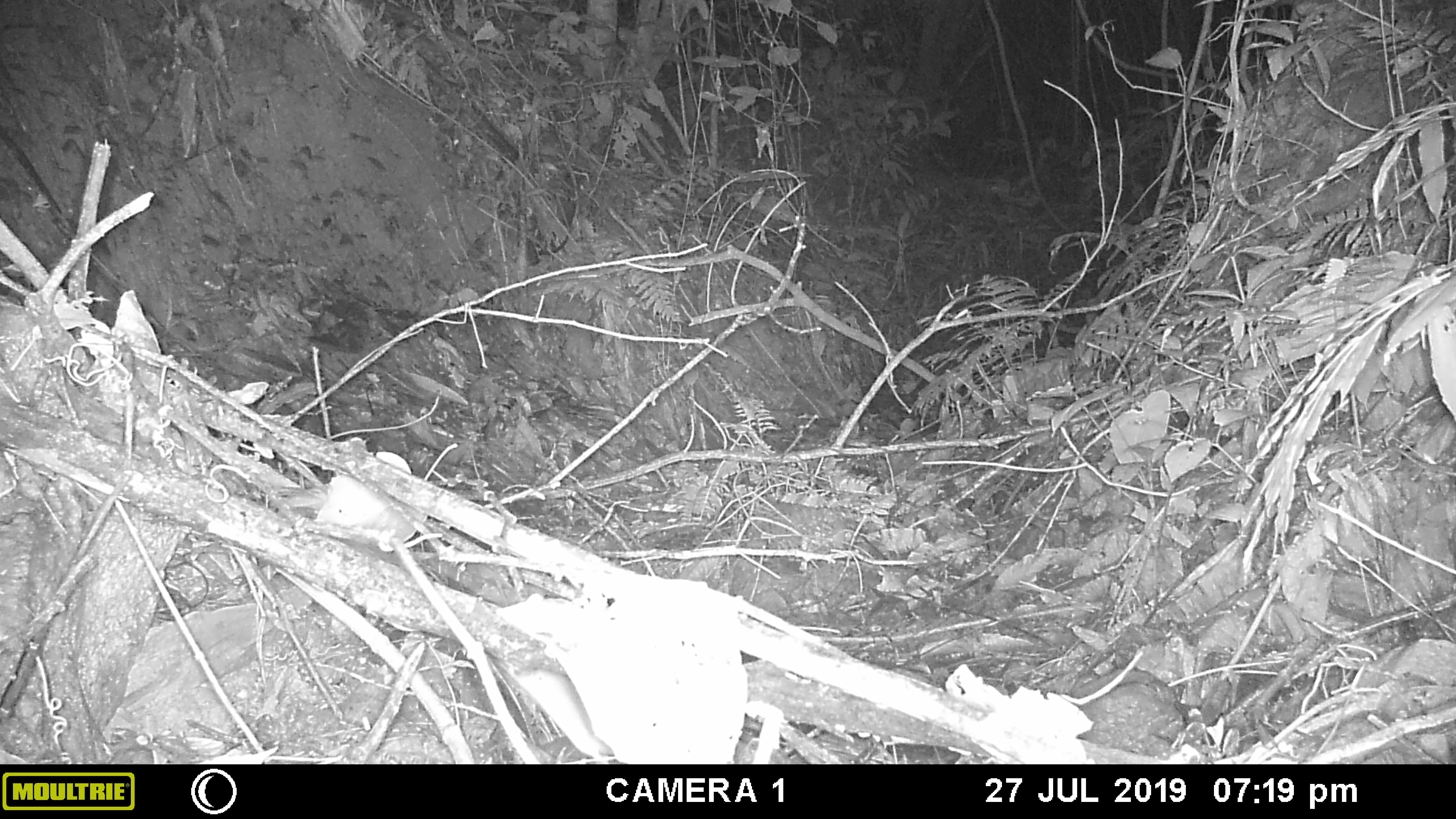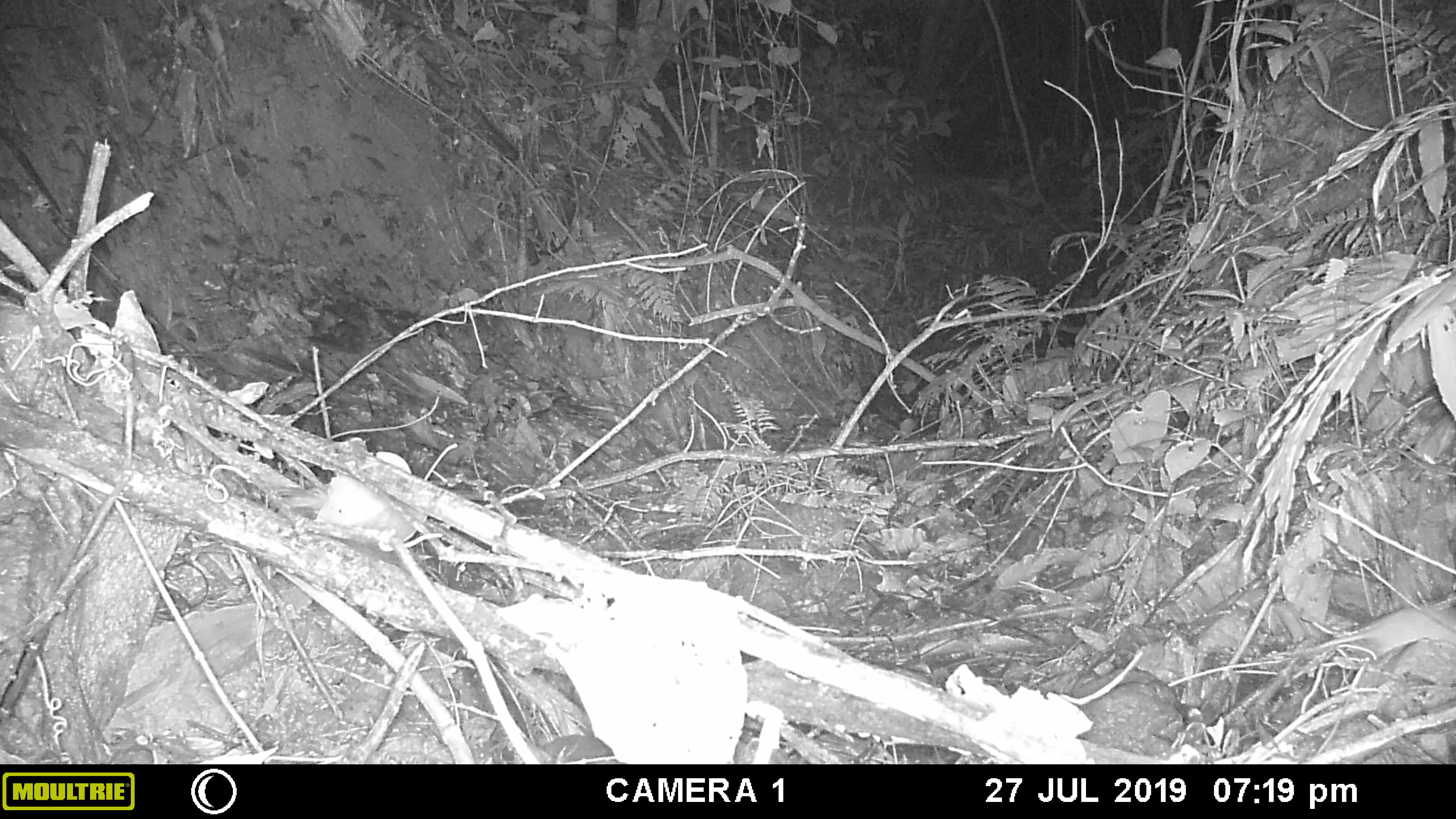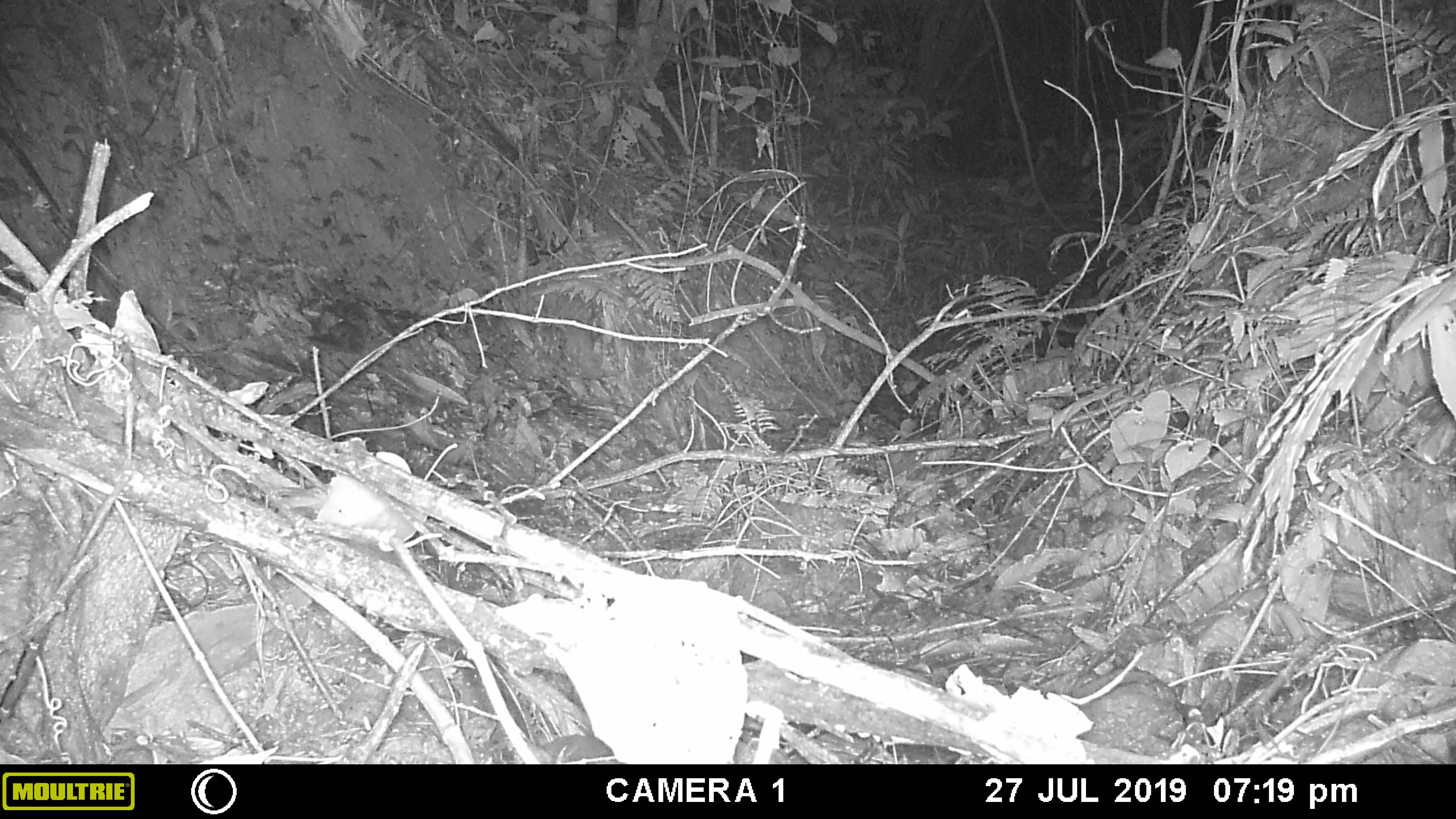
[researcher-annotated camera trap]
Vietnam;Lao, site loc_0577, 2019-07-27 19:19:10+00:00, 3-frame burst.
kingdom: Animalia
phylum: Chordata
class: Mammalia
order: Rodentia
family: Muridae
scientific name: Muridae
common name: old-world mice and rats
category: unidentified murid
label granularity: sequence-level